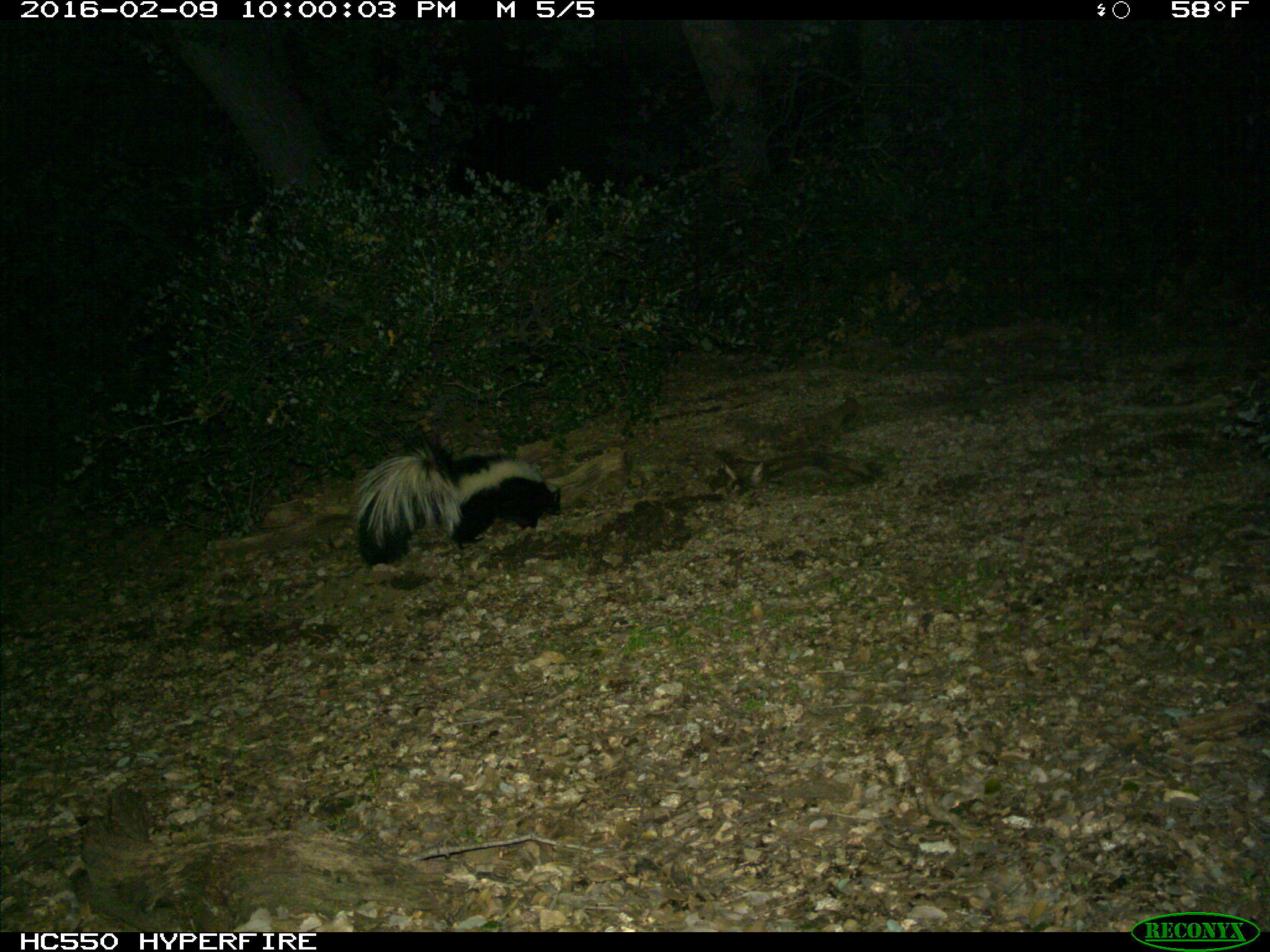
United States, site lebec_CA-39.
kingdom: Animalia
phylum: Chordata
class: Mammalia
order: Carnivora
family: Mephitidae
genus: Mephitis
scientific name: Mephitis mephitis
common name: striped skunk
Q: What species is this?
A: Mephitis mephitis (striped skunk).